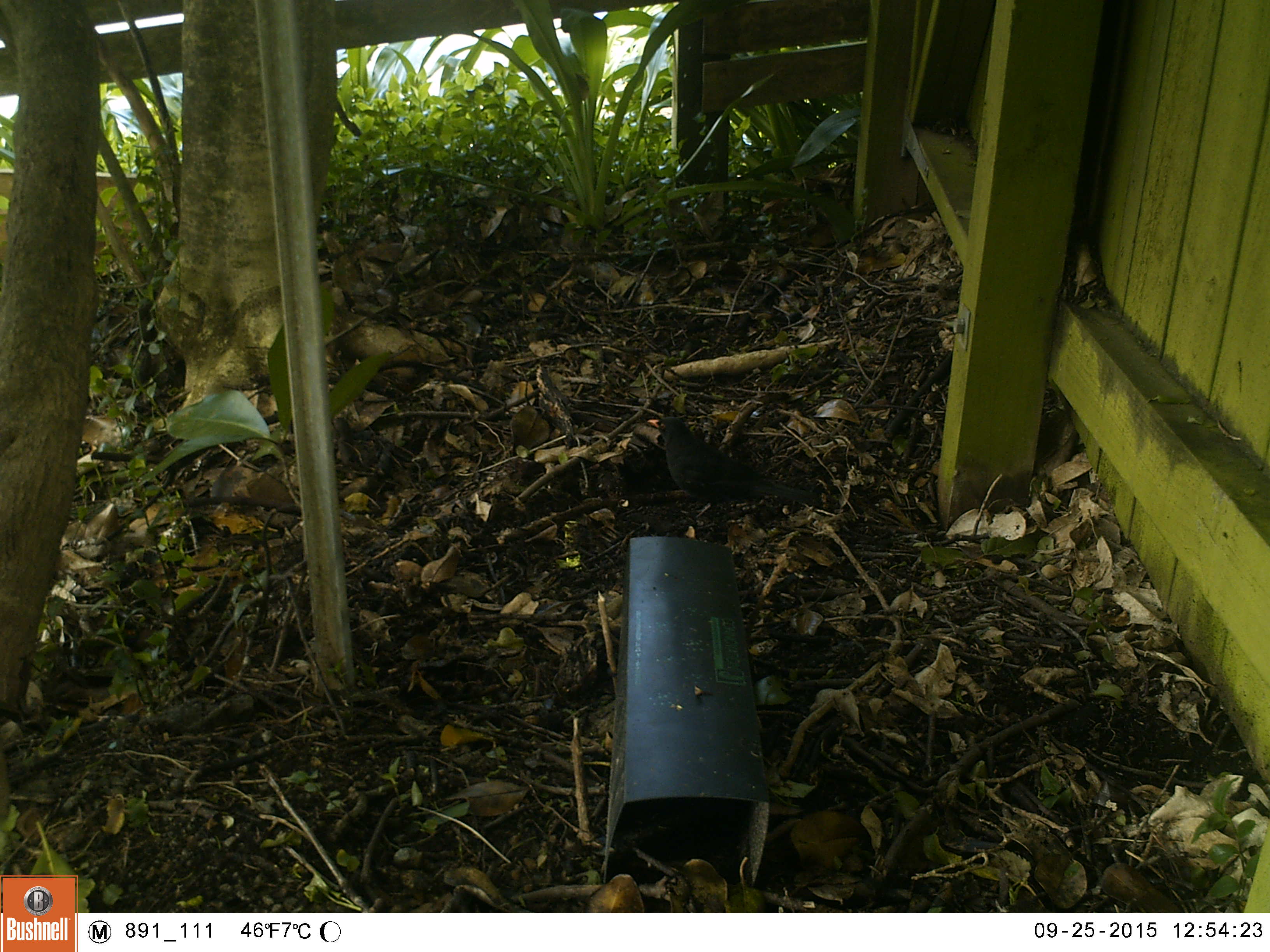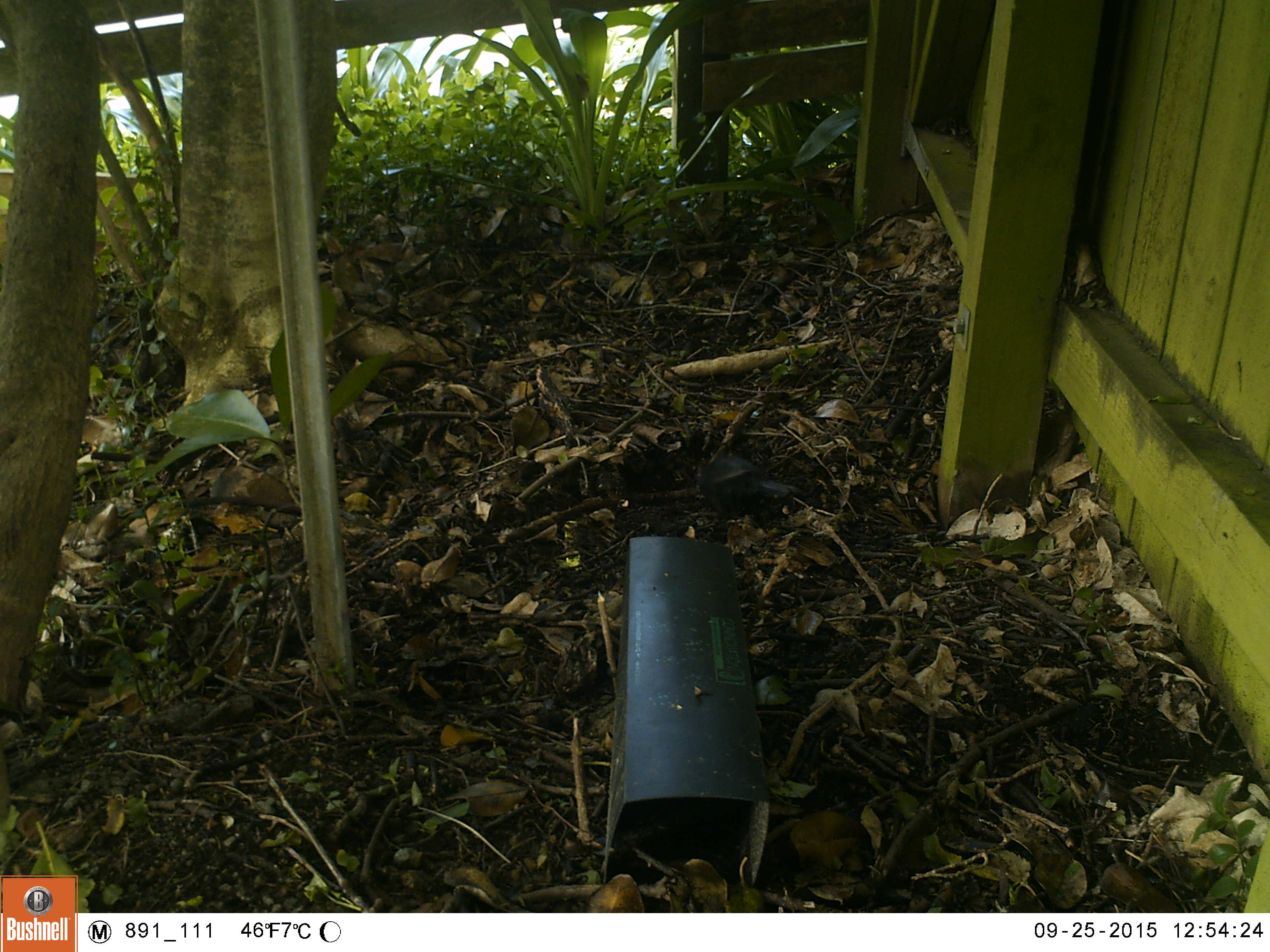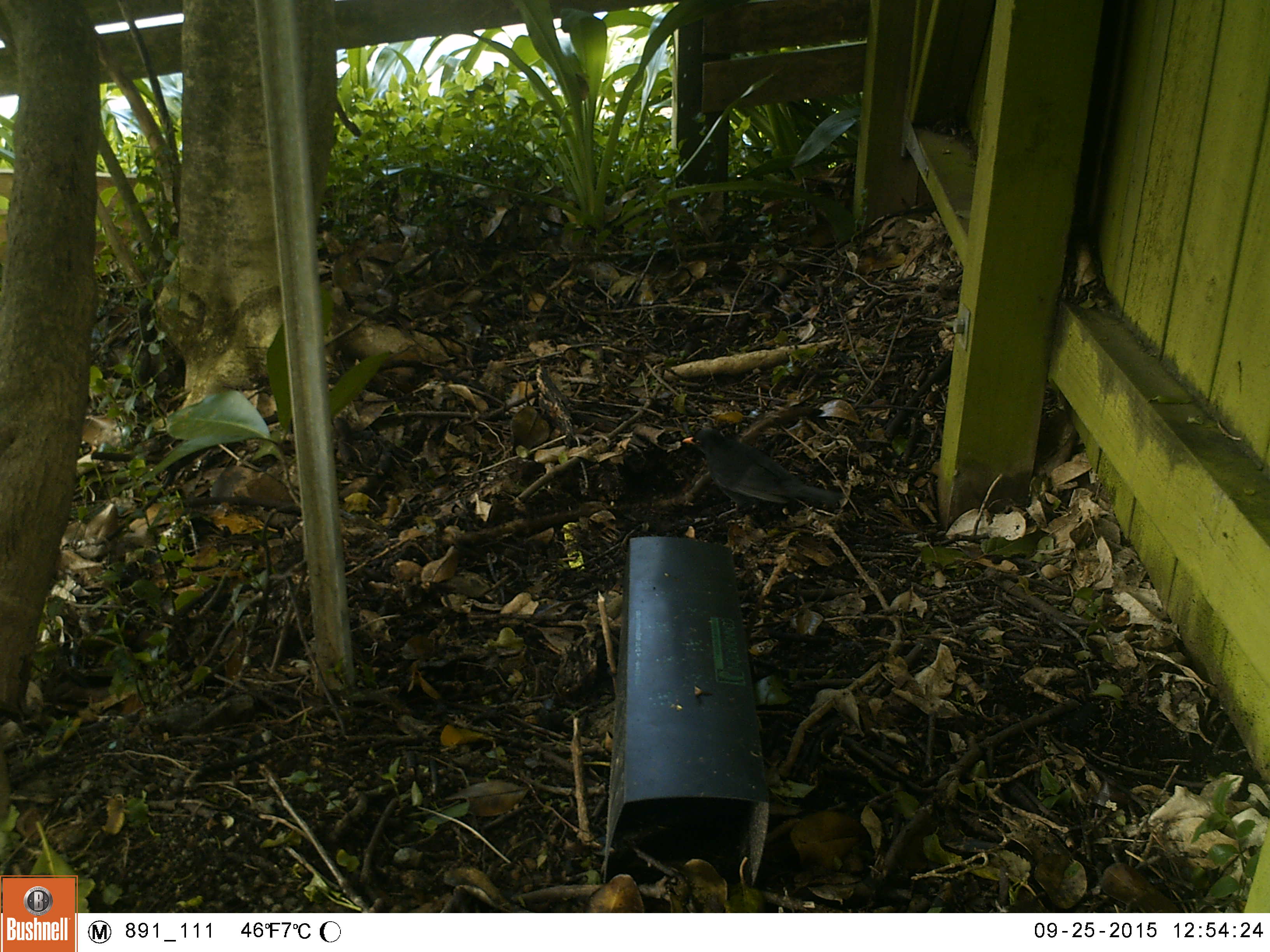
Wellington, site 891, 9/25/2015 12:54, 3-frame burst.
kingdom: Animalia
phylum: Chordata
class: Aves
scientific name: Aves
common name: bird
Bird (Aves).